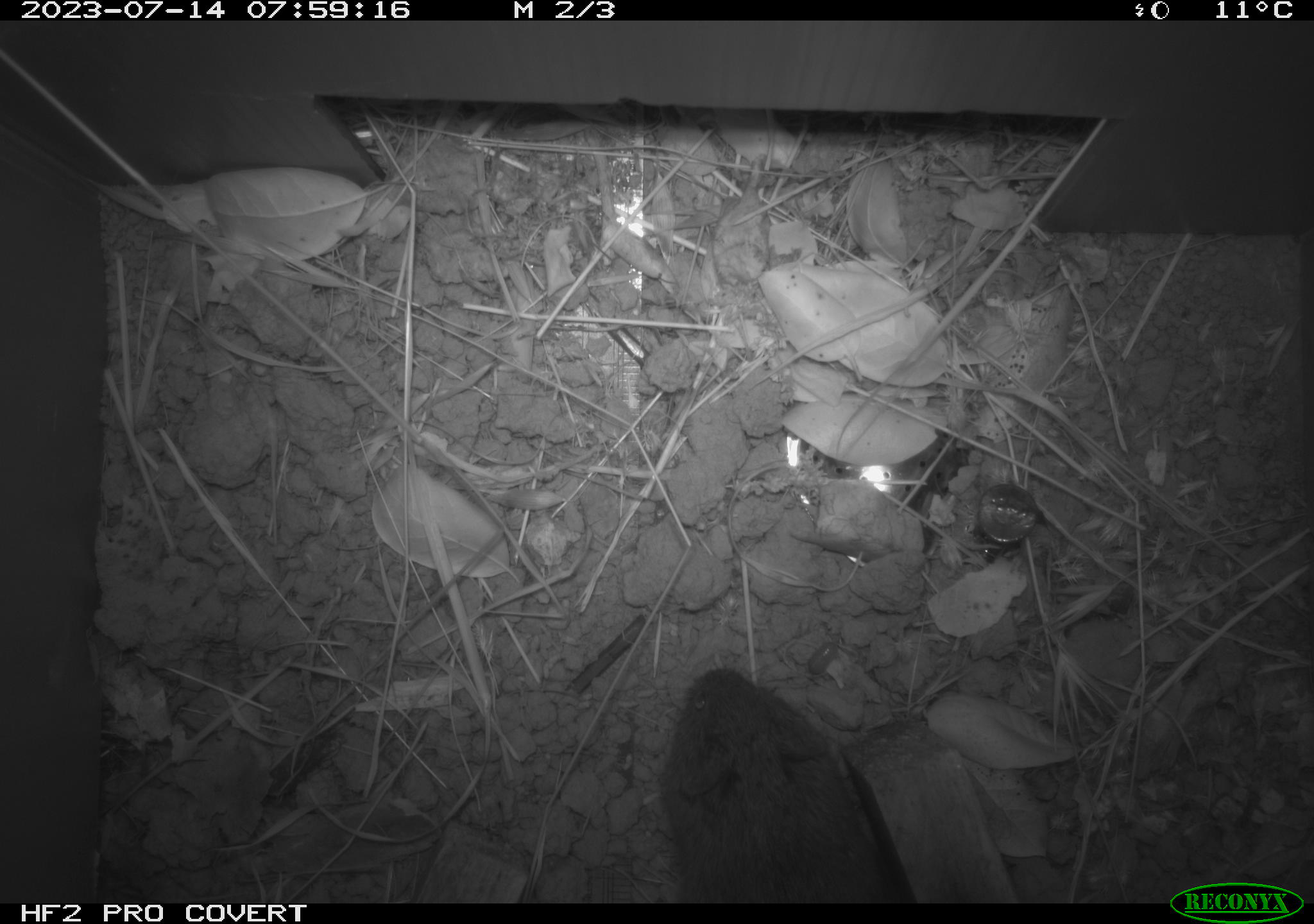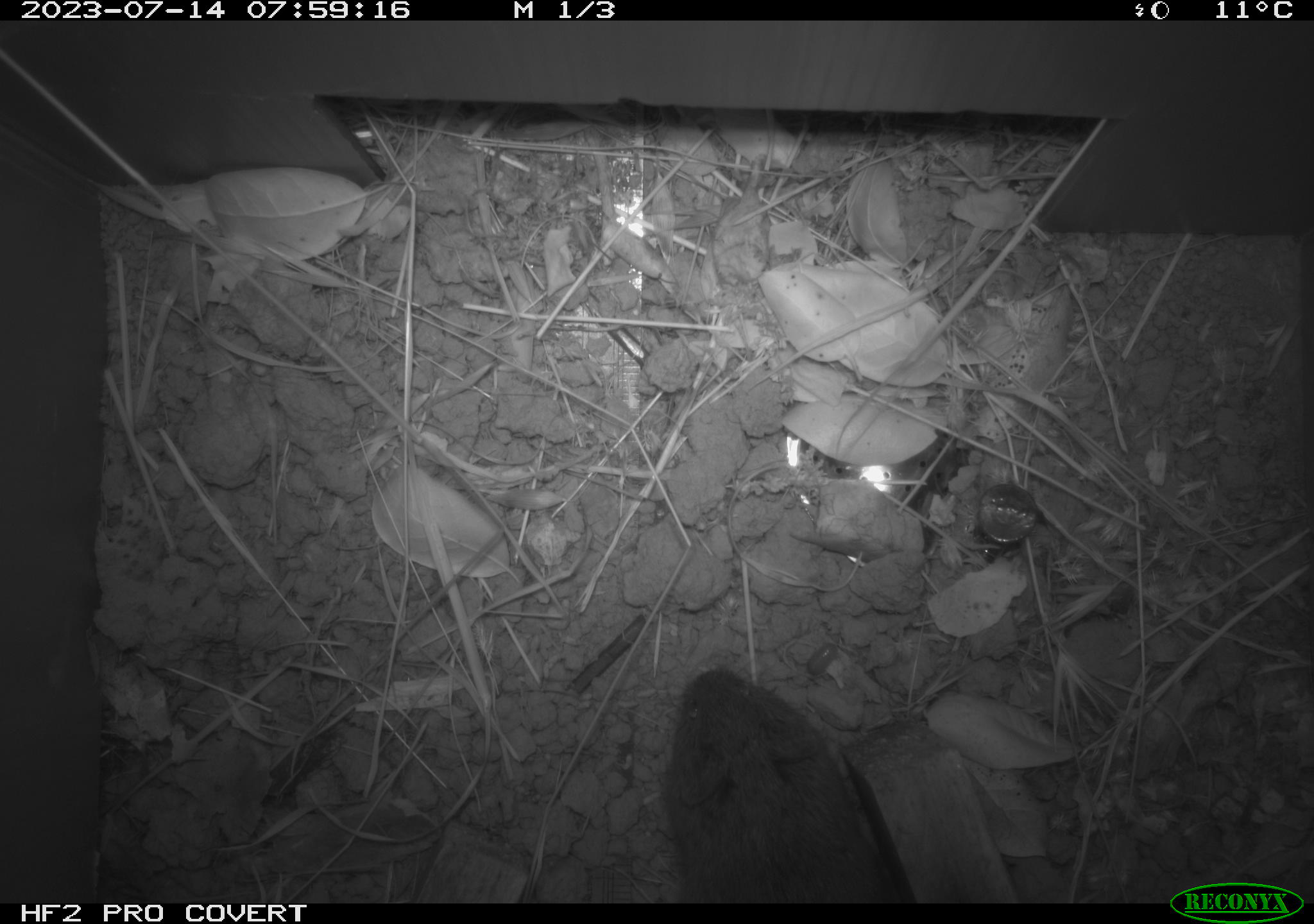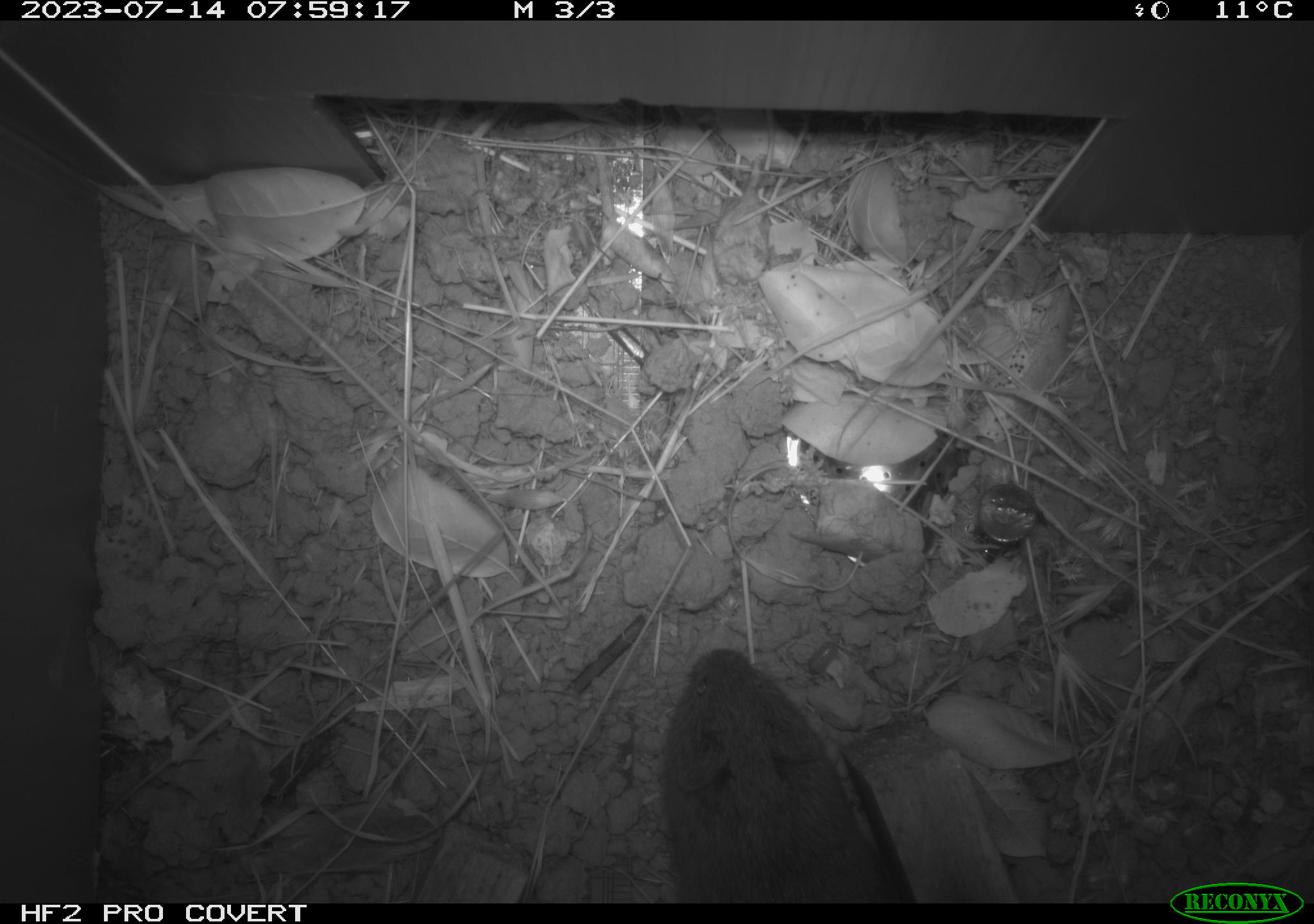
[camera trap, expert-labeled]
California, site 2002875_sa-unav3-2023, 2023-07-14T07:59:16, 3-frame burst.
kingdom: Animalia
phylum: Chordata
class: Mammalia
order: Rodentia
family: Cricetidae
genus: Microtus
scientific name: Microtus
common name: meadow vole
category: microtus species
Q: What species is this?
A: Microtus species (meadow vole) (Microtus).